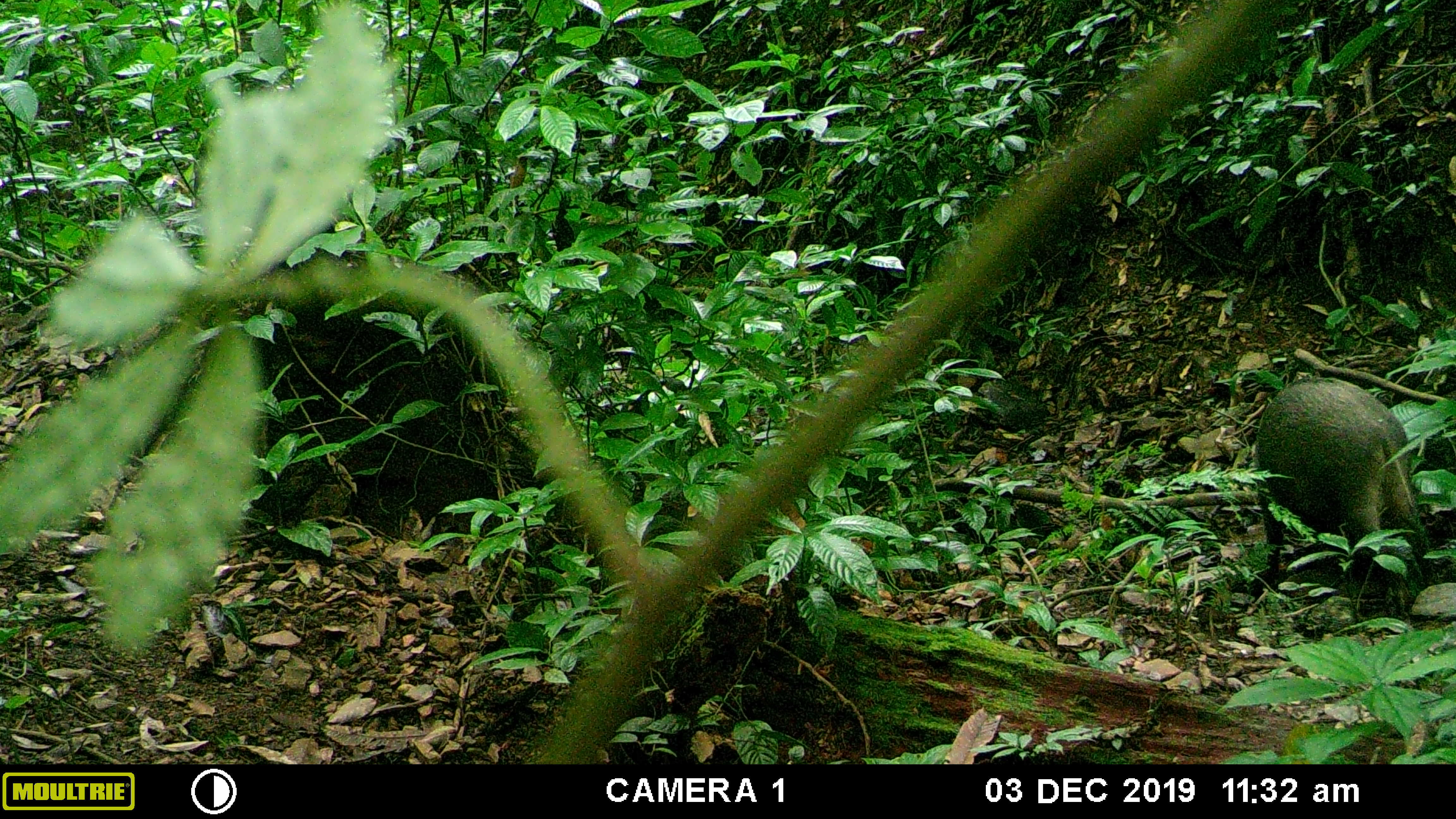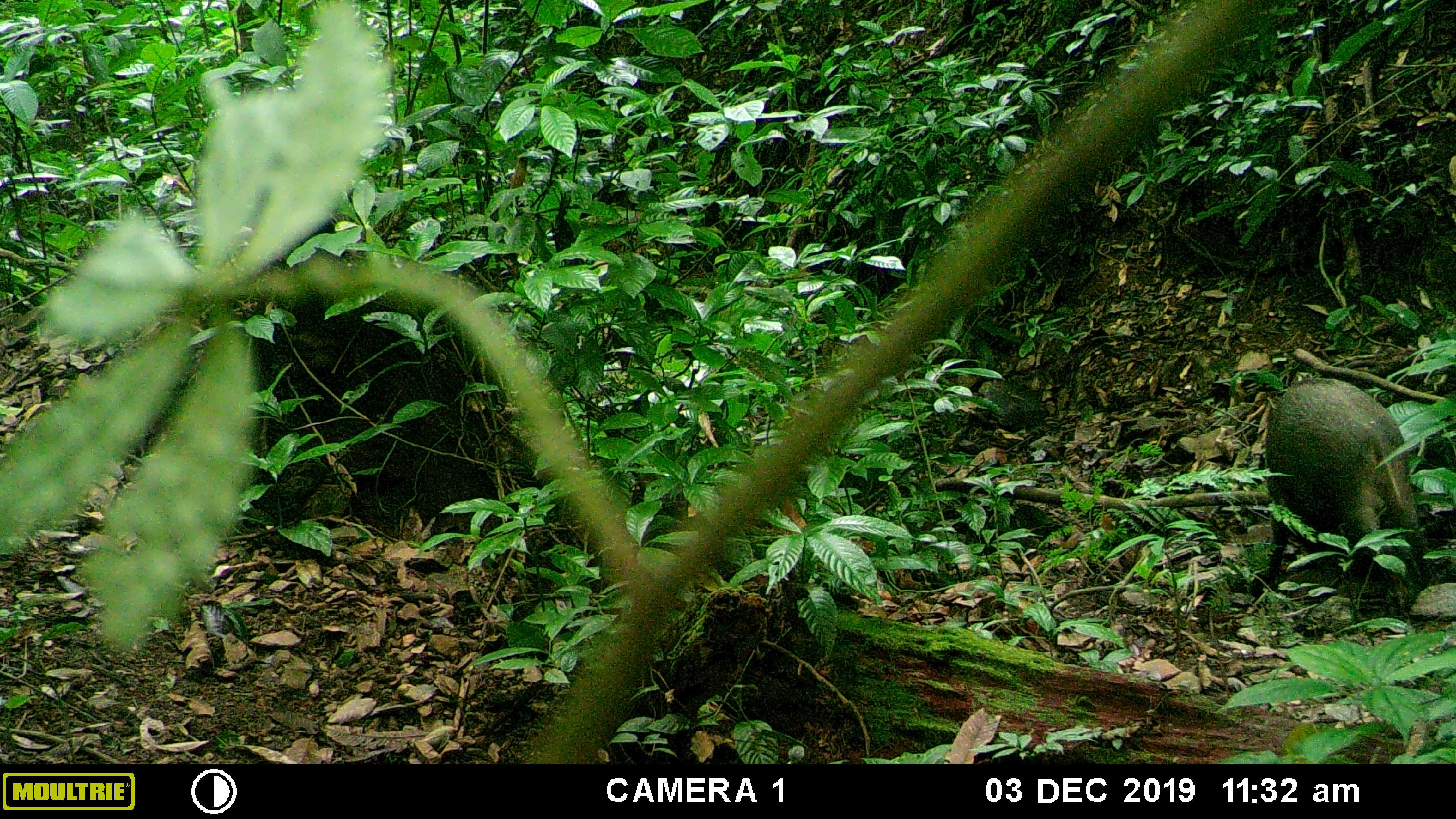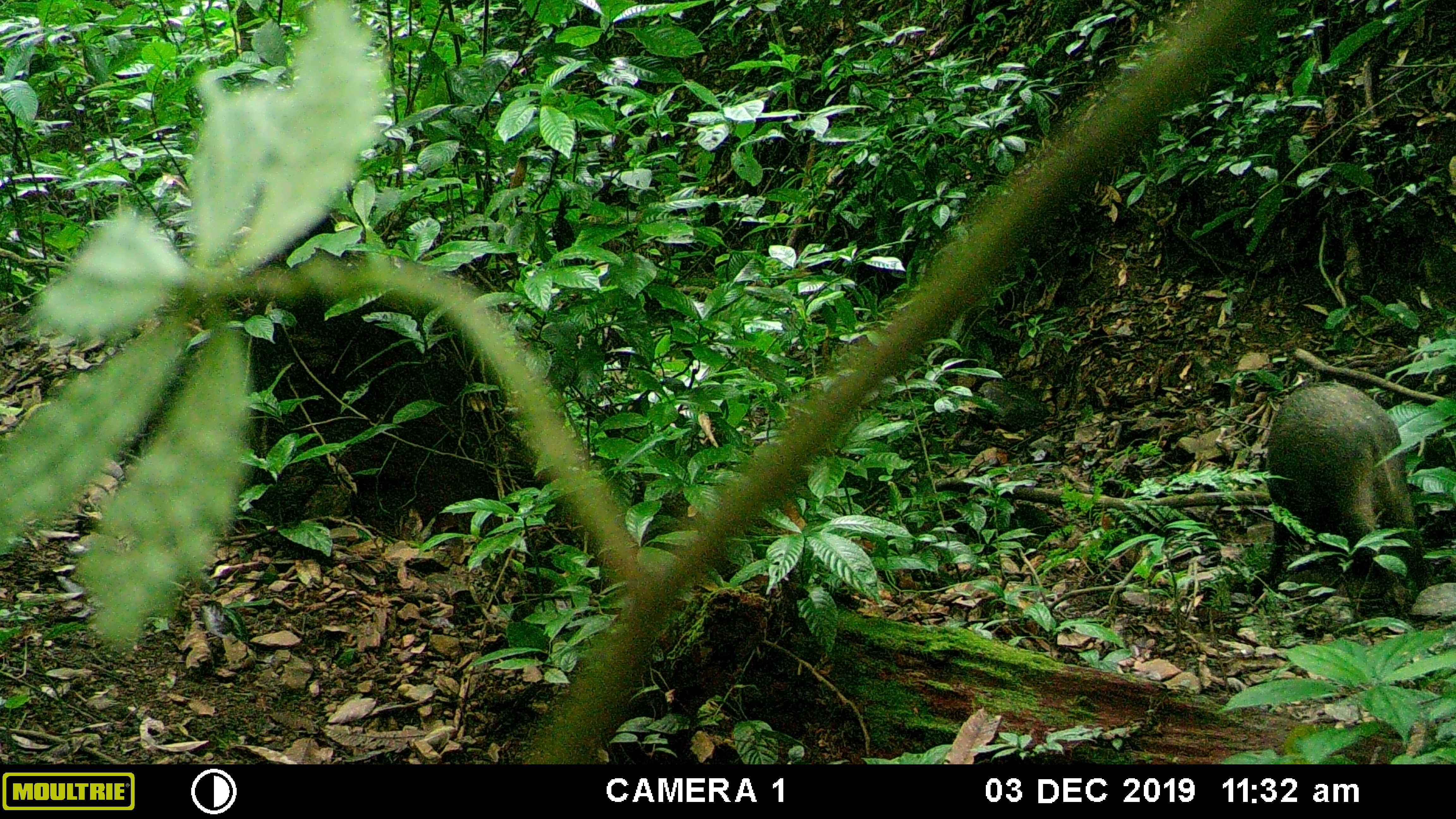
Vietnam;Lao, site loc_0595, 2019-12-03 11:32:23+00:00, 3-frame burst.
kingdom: Animalia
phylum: Chordata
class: Mammalia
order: Artiodactyla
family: Suidae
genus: Sus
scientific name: Sus scrofa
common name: eurasian wild pig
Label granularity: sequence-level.